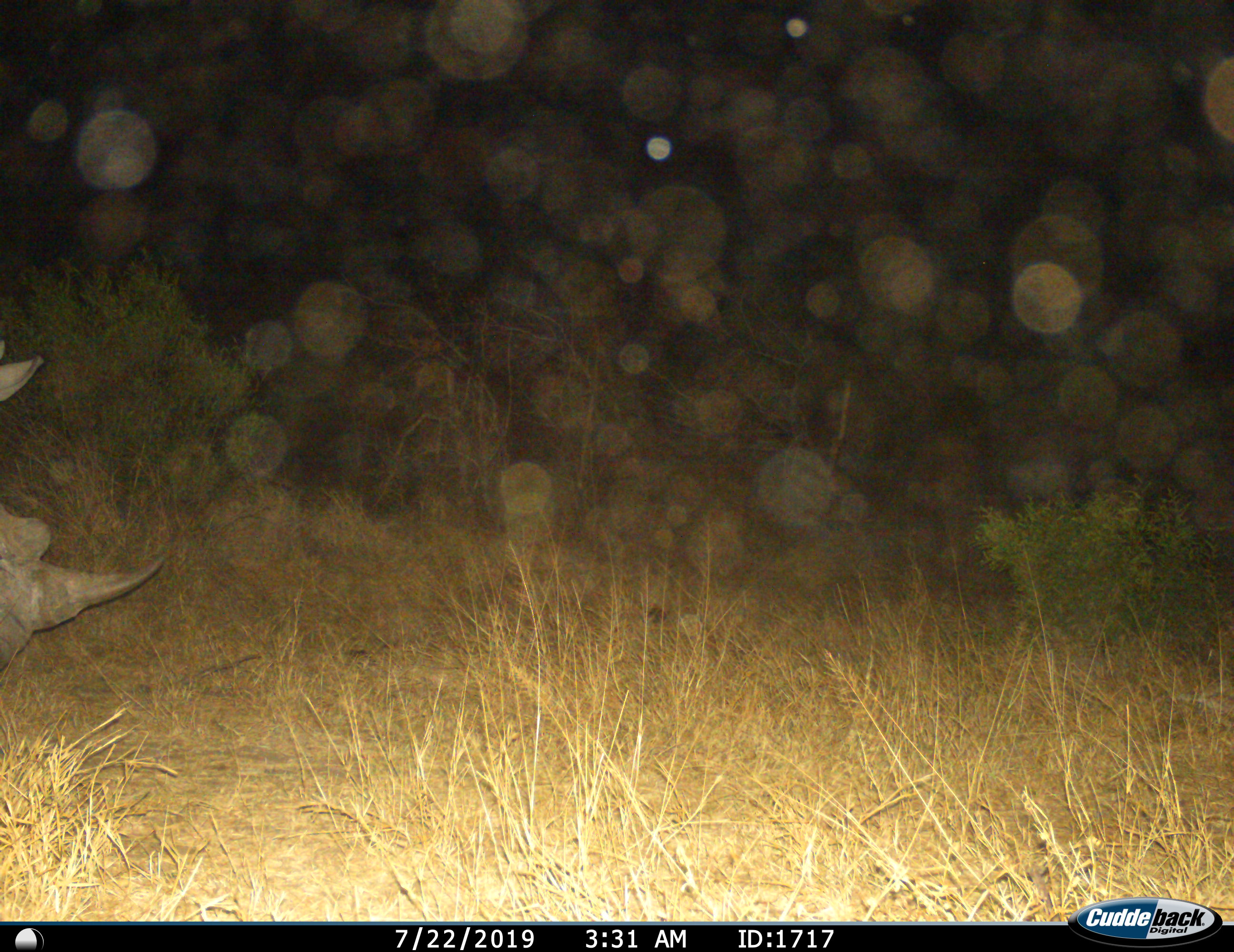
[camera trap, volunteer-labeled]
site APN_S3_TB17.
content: unidentified animal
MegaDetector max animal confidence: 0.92